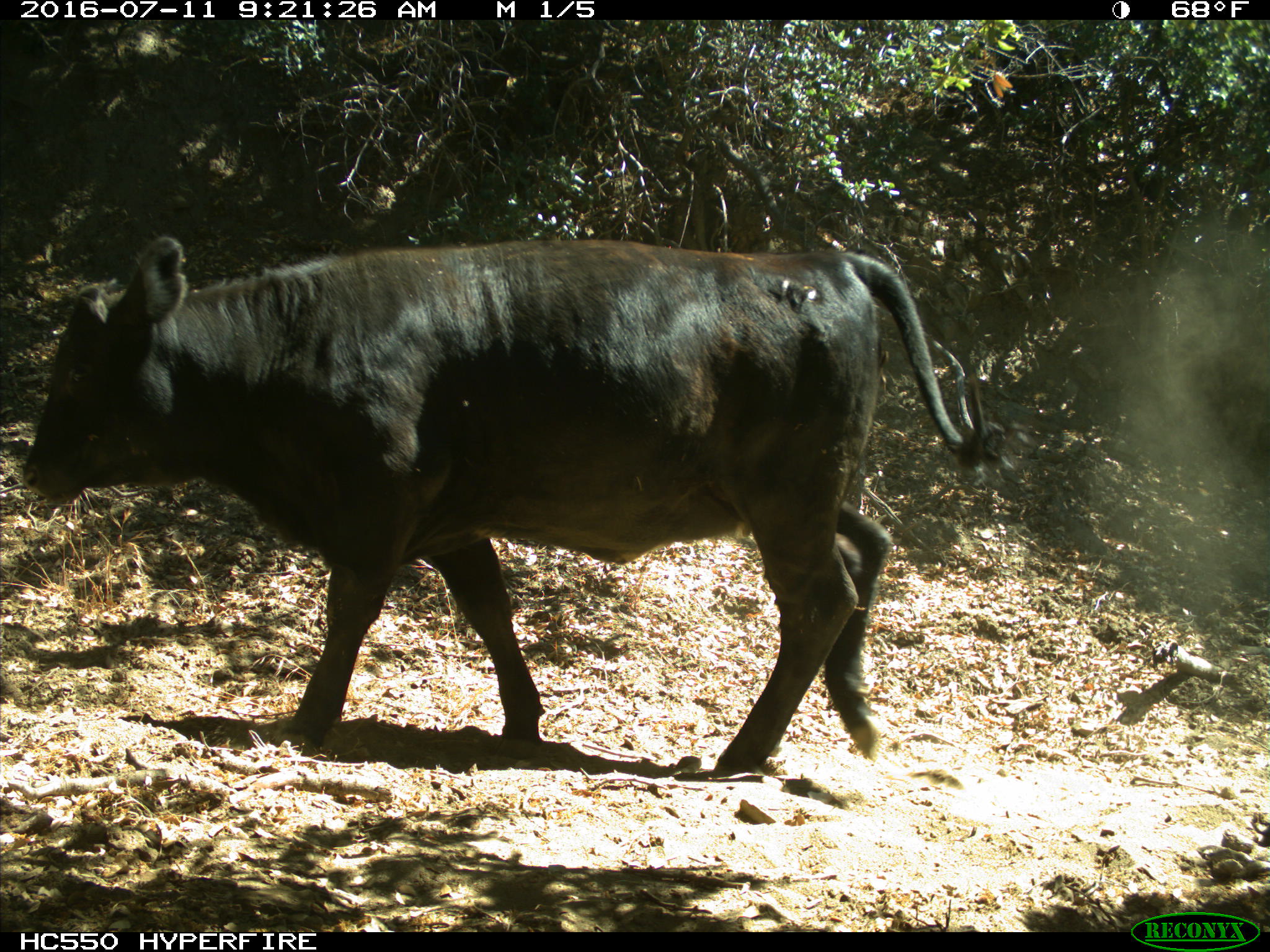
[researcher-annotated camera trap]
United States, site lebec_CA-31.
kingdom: Animalia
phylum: Chordata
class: Mammalia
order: Artiodactyla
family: Bovidae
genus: Bos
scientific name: Bos taurus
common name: domestic cow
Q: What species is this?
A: Bos taurus (domestic cow).